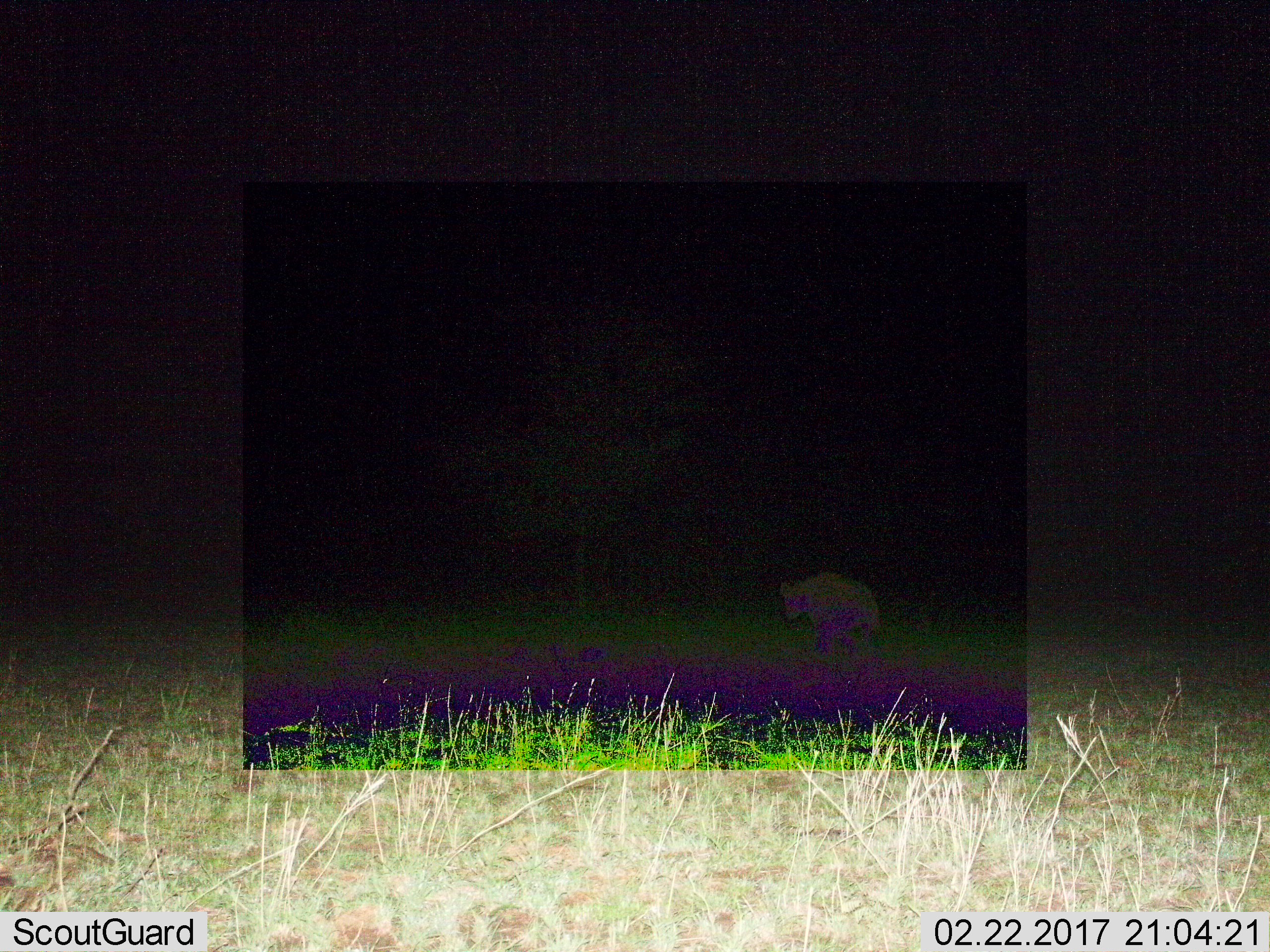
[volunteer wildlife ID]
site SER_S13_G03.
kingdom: Animalia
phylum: Chordata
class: Mammalia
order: Carnivora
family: Hyaenidae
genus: Crocuta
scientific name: Crocuta crocuta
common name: spotted hyena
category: hyenaspotted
Hyenaspotted (spotted hyena) (Crocuta crocuta), count 1. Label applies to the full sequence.